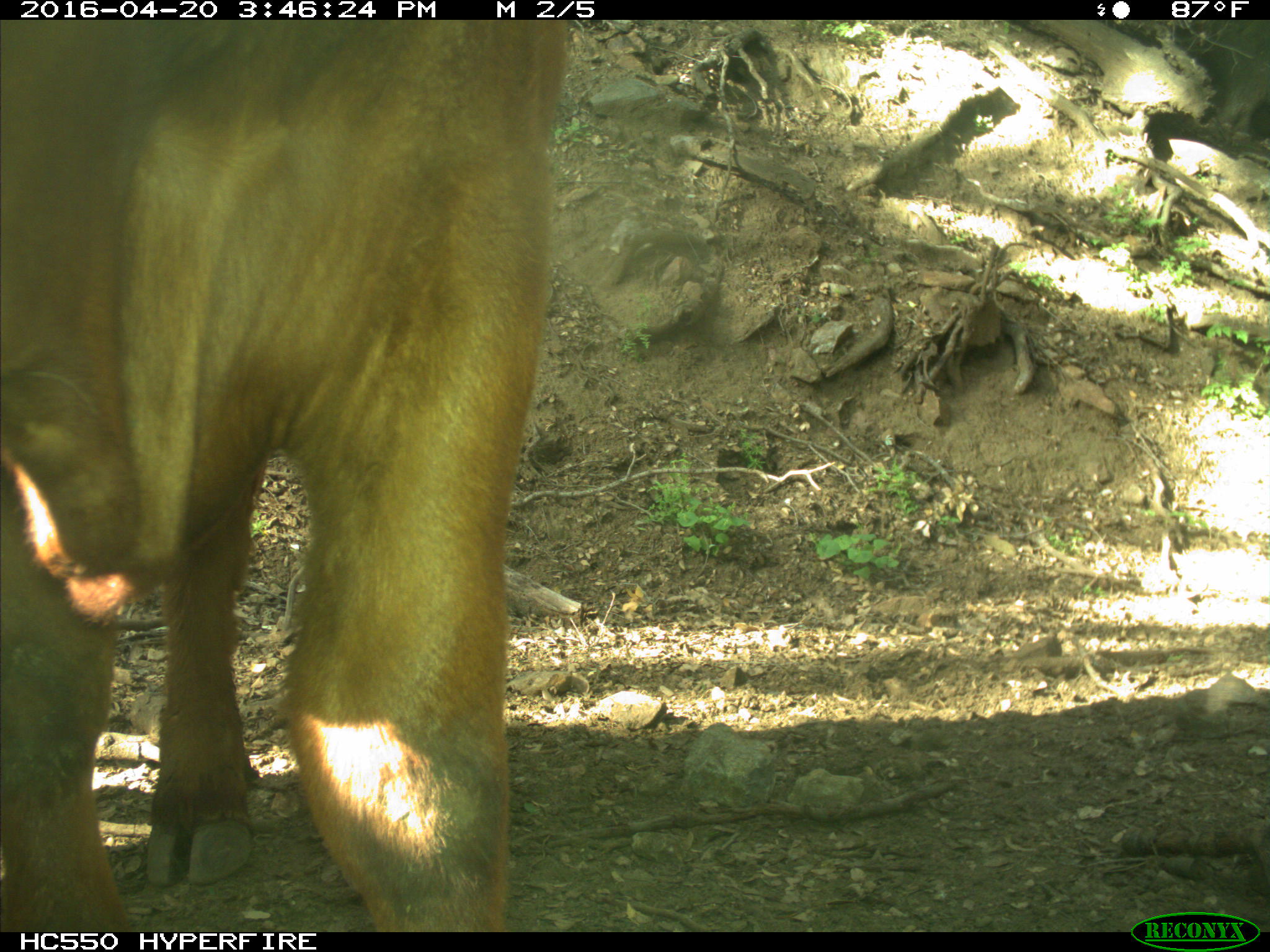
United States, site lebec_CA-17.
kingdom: Animalia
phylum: Chordata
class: Mammalia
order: Artiodactyla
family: Bovidae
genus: Bos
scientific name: Bos taurus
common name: domestic cow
Bos taurus (domestic cow).